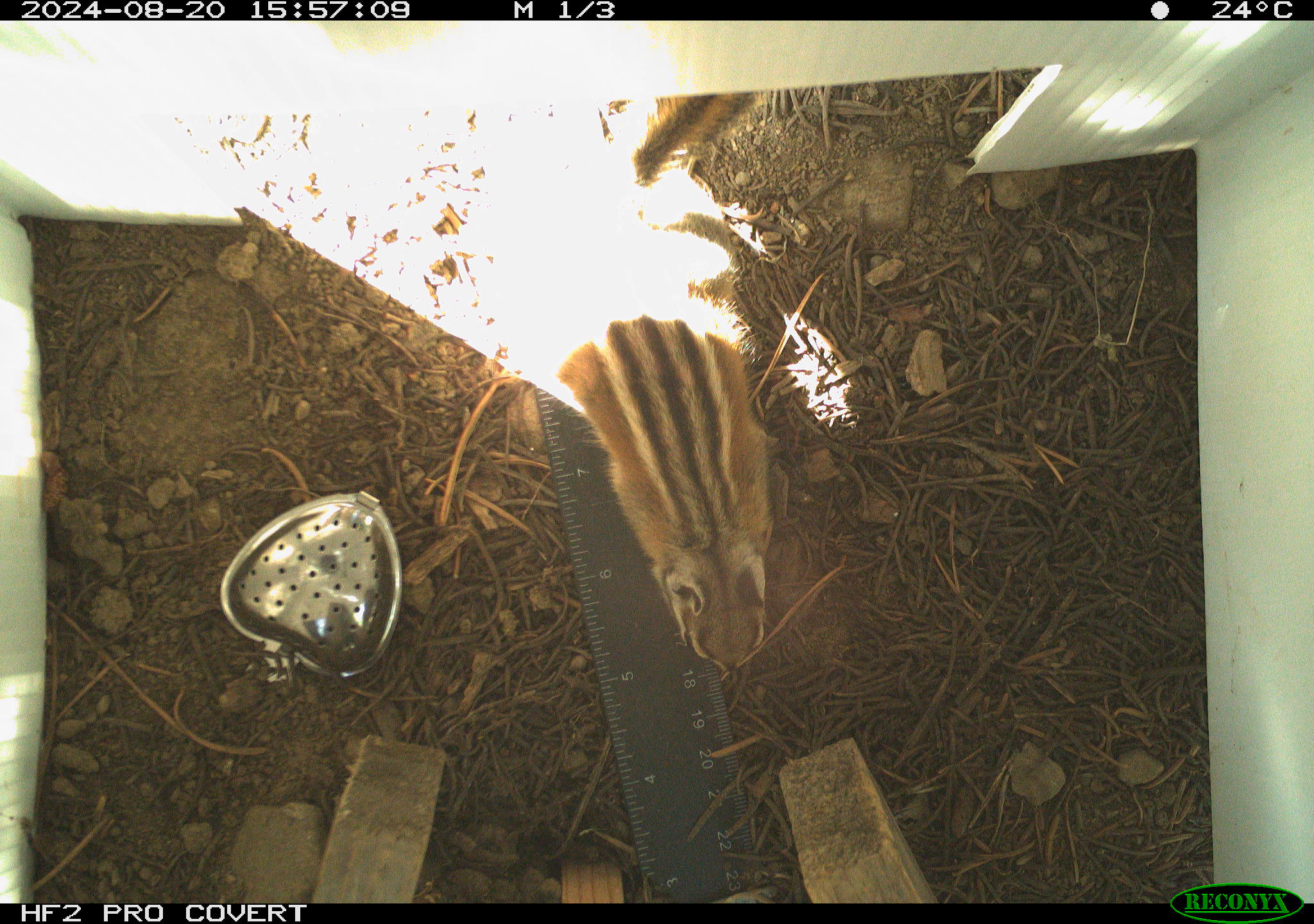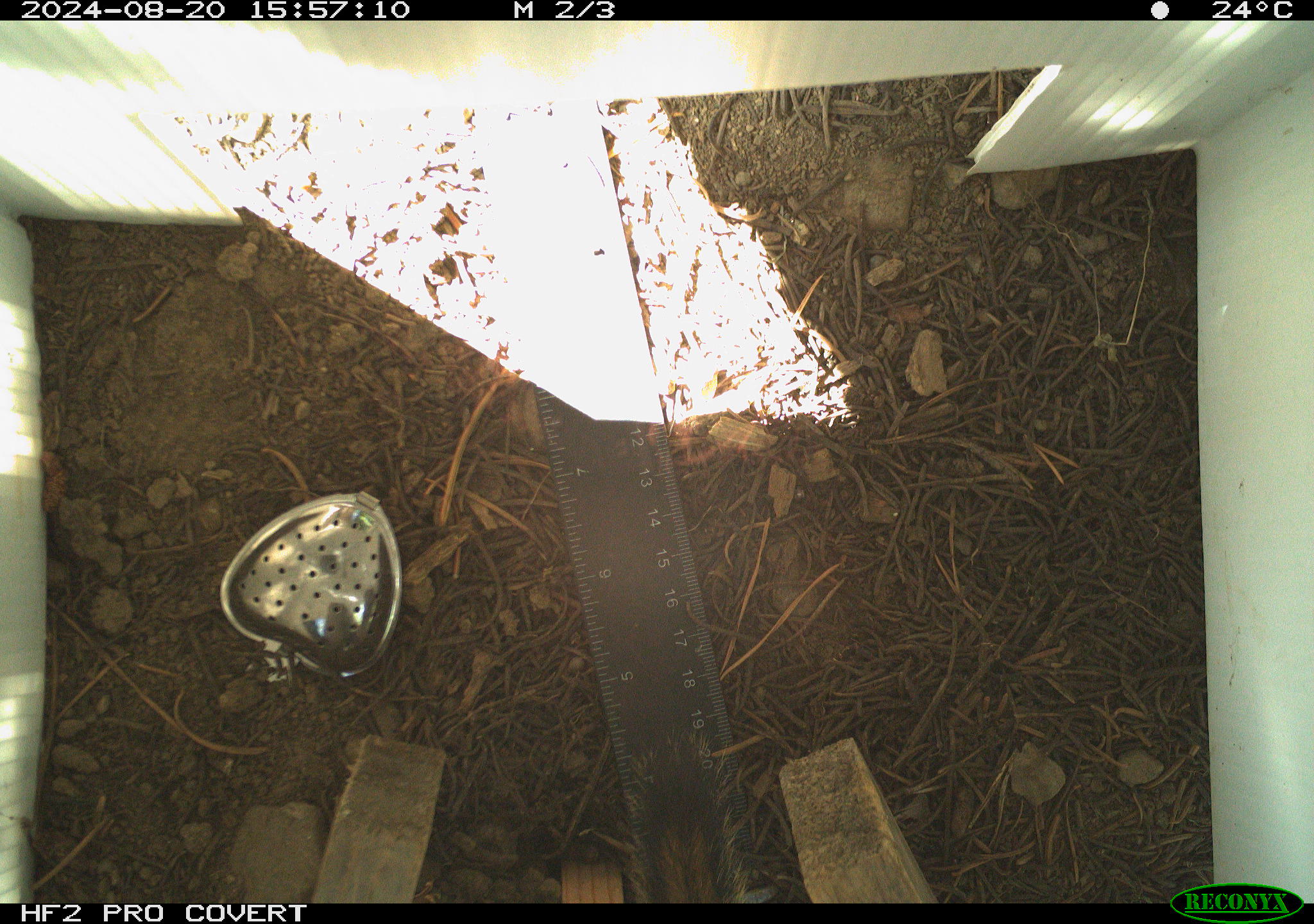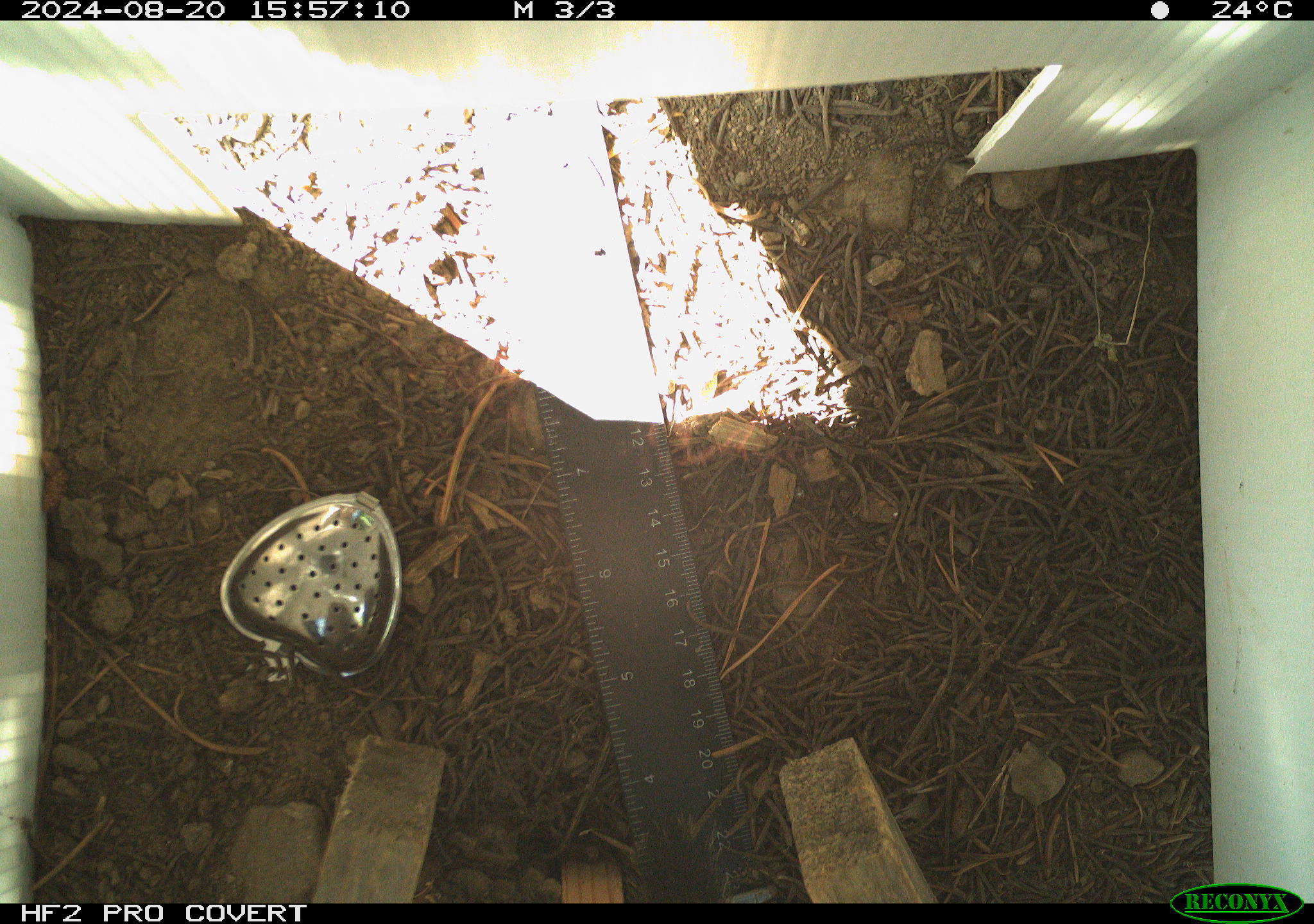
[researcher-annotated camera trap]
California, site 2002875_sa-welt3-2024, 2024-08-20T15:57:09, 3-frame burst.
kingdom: Animalia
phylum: Chordata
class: Mammalia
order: Rodentia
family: Sciuridae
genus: Neotamias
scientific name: Neotamias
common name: western chipmunks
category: neotamias species